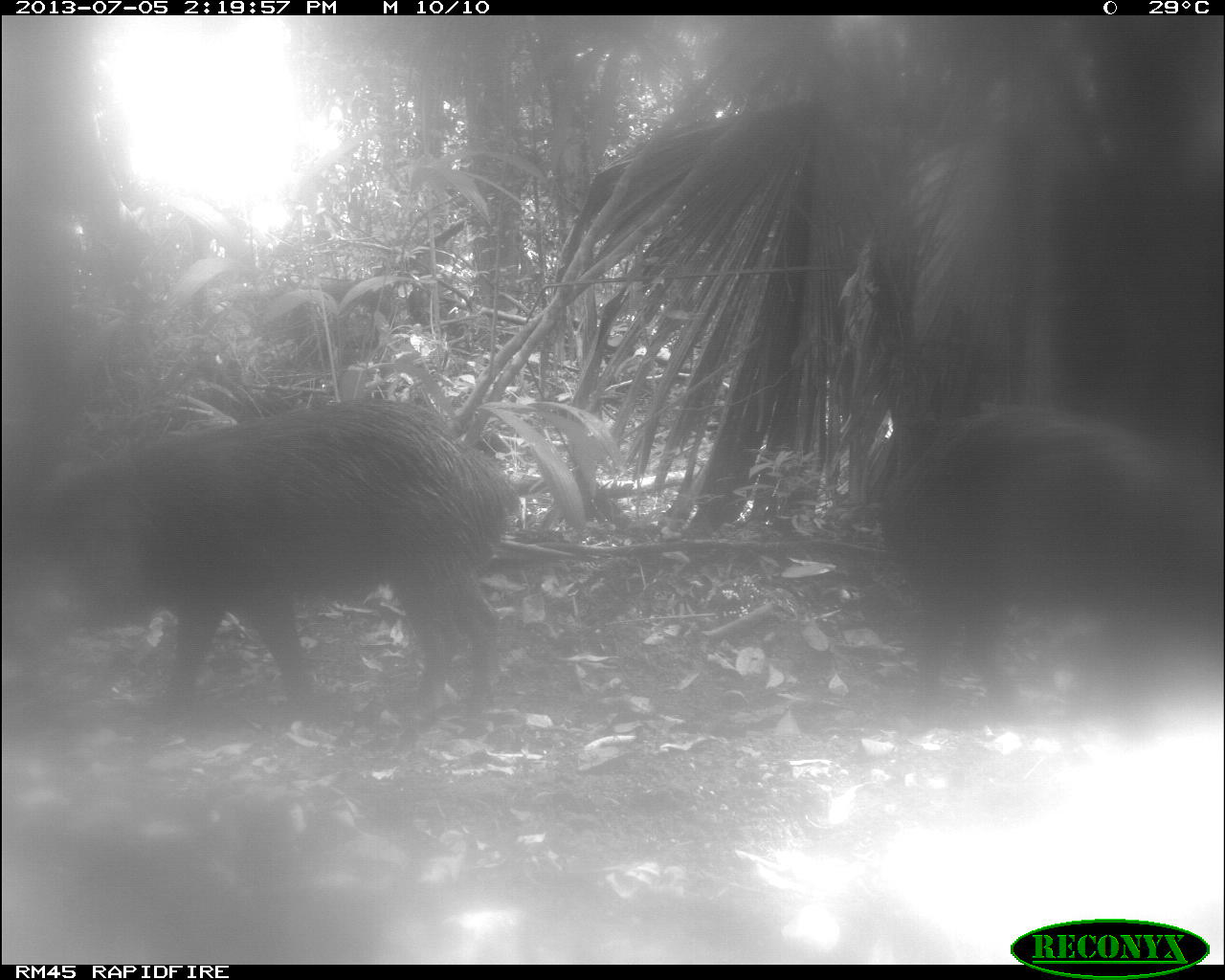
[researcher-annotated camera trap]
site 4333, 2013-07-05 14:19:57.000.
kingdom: Animalia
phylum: Chordata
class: Mammalia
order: Artiodactyla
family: Tayassuidae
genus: Tayassu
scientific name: Tayassu pecari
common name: white-lipped peccary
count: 2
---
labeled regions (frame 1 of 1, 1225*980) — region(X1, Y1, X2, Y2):
tayassu pecari: region(0, 391, 521, 741); region(866, 396, 1225, 738)